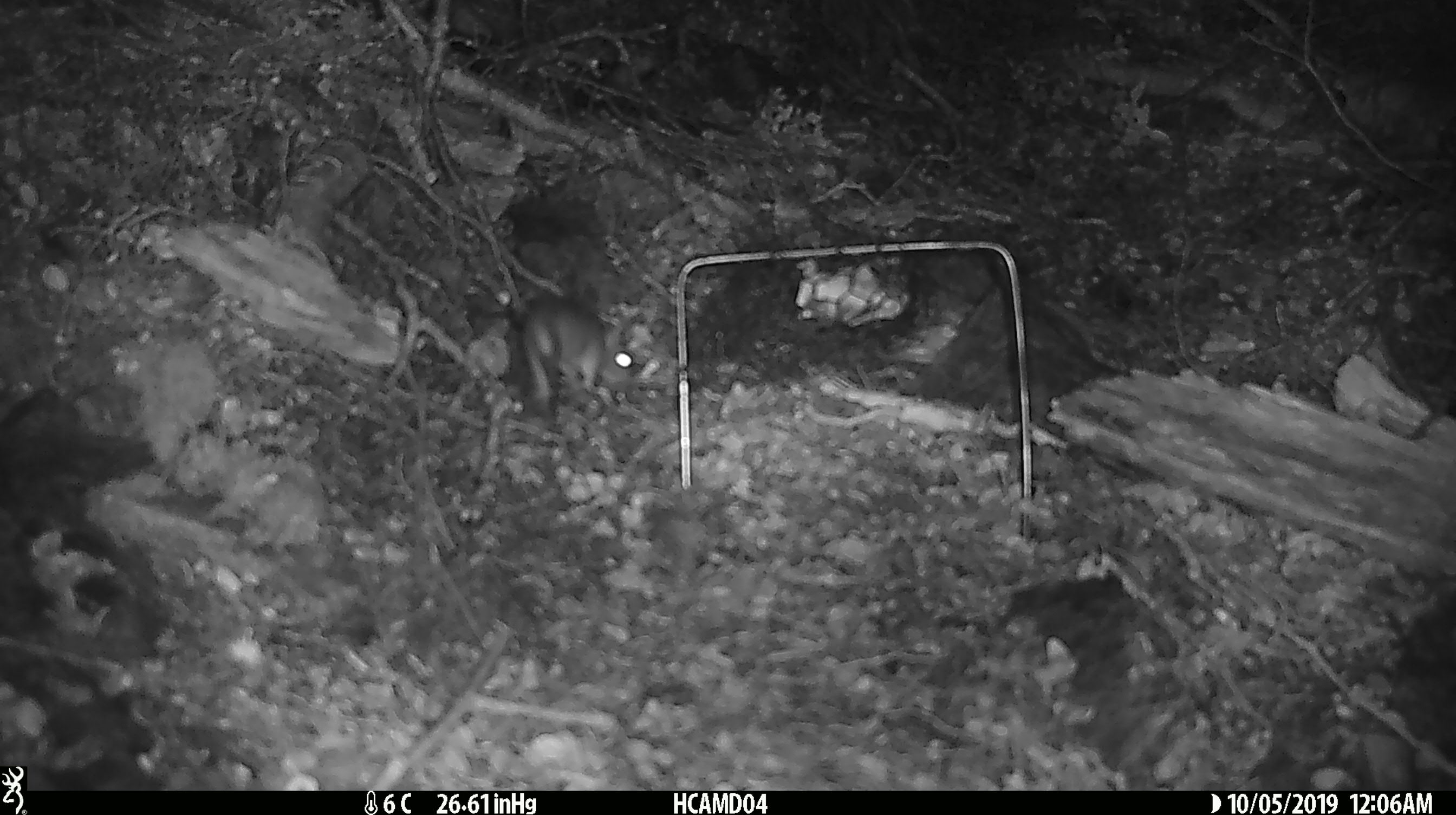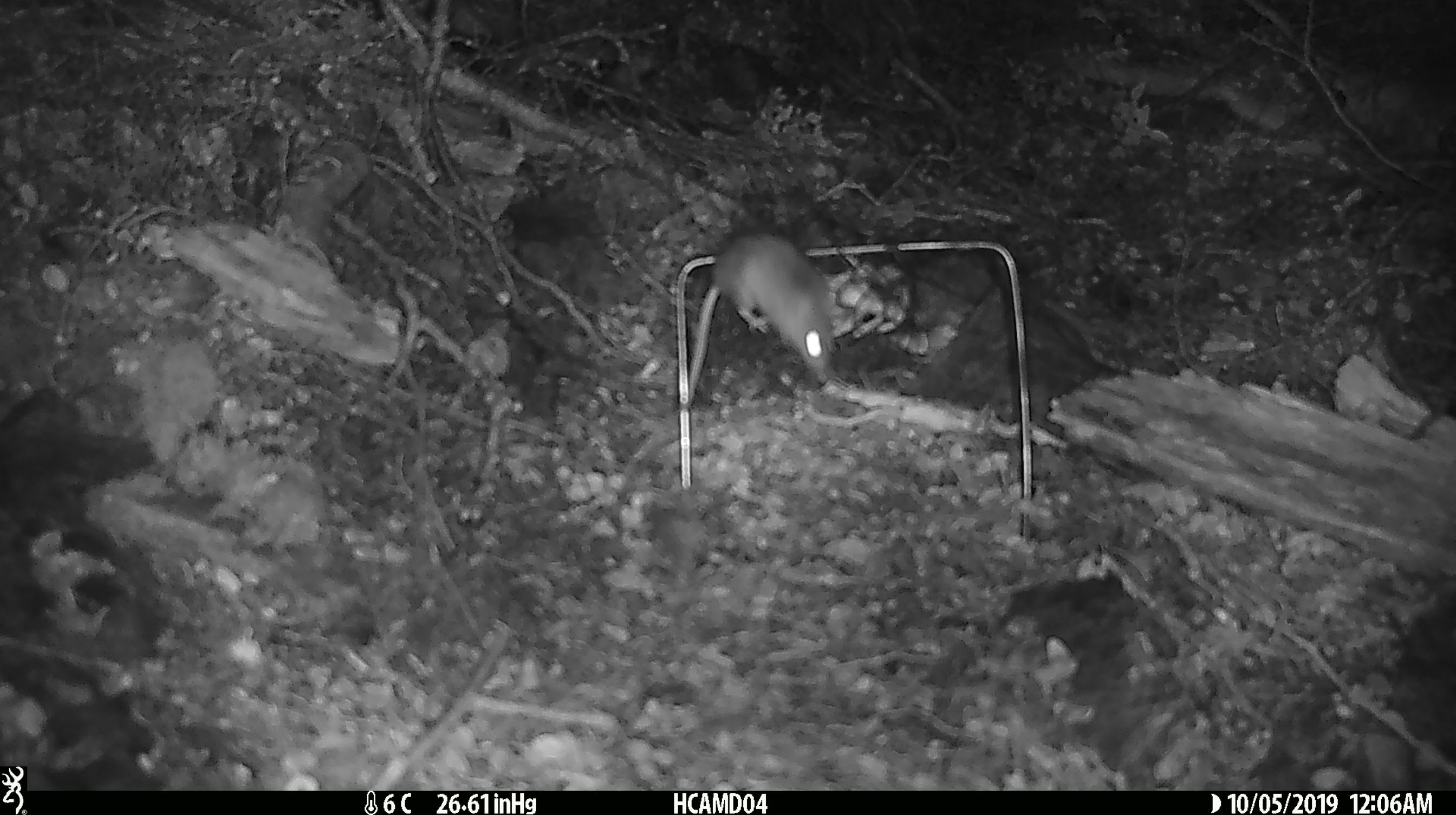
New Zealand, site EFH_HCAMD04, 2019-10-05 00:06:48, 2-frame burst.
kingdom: Animalia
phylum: Chordata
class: Mammalia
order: Rodentia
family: Muridae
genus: Mus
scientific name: Mus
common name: mouse